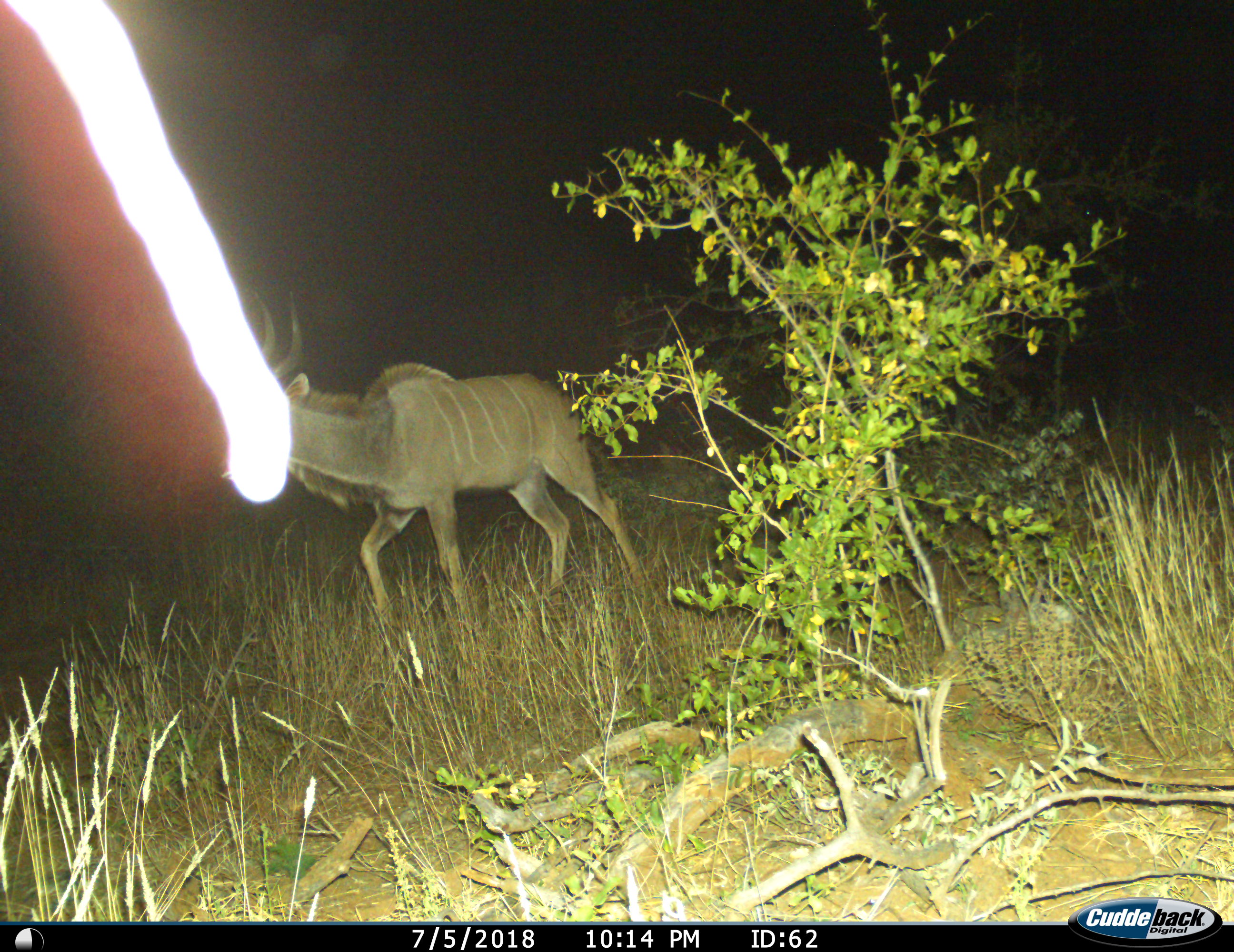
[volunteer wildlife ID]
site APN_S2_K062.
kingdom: Animalia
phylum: Chordata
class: Mammalia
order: Artiodactyla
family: Bovidae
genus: Tragelaphus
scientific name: Tragelaphus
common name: kudu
Kudu (Tragelaphus), count 1. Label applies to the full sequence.